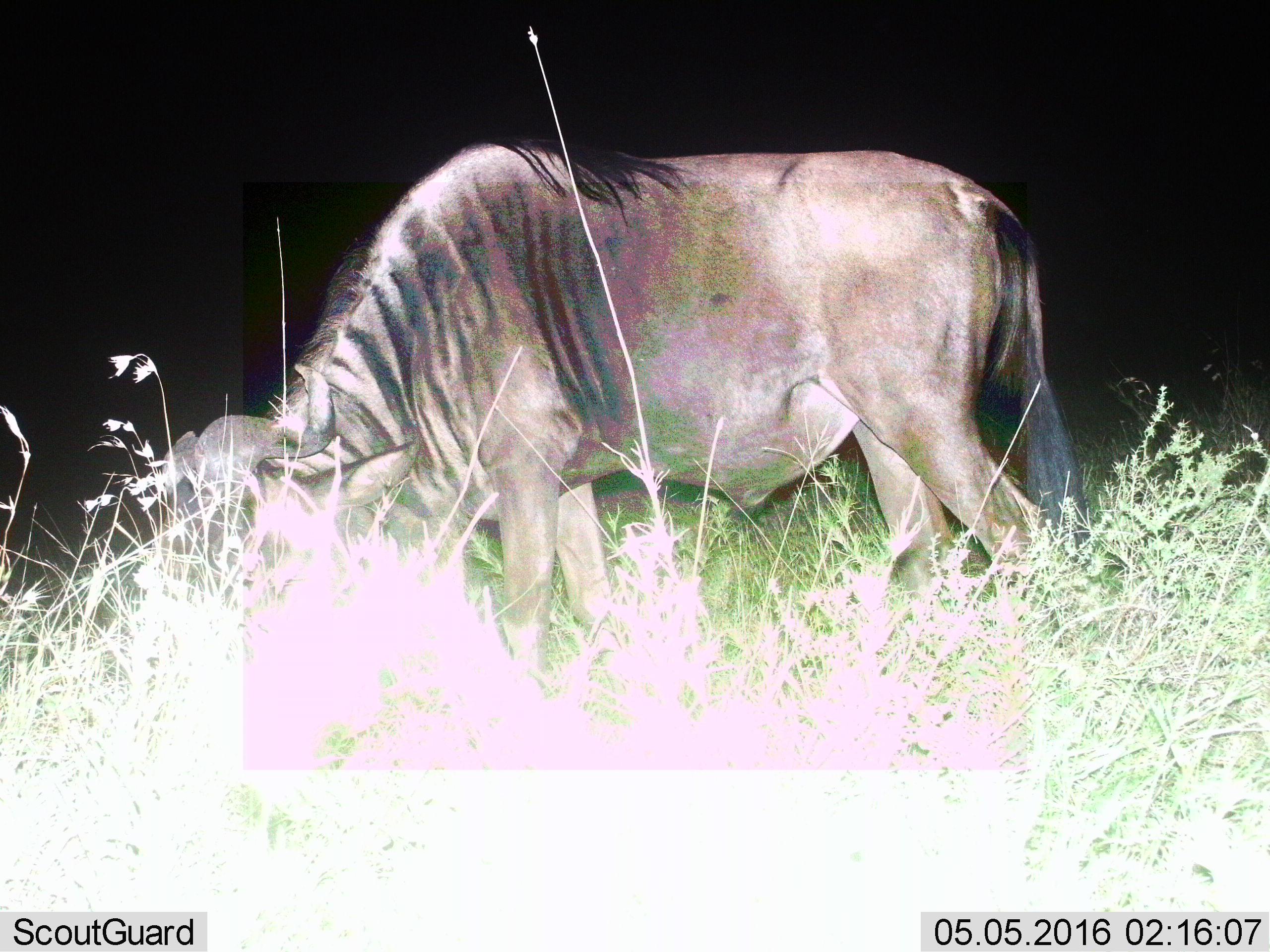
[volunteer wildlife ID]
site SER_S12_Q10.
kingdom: Animalia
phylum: Chordata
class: Mammalia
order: Artiodactyla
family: Bovidae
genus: Connochaetes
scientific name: Connochaetes taurinus taurinus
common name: blue wildebeest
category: wildebeestblue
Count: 1.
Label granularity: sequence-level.